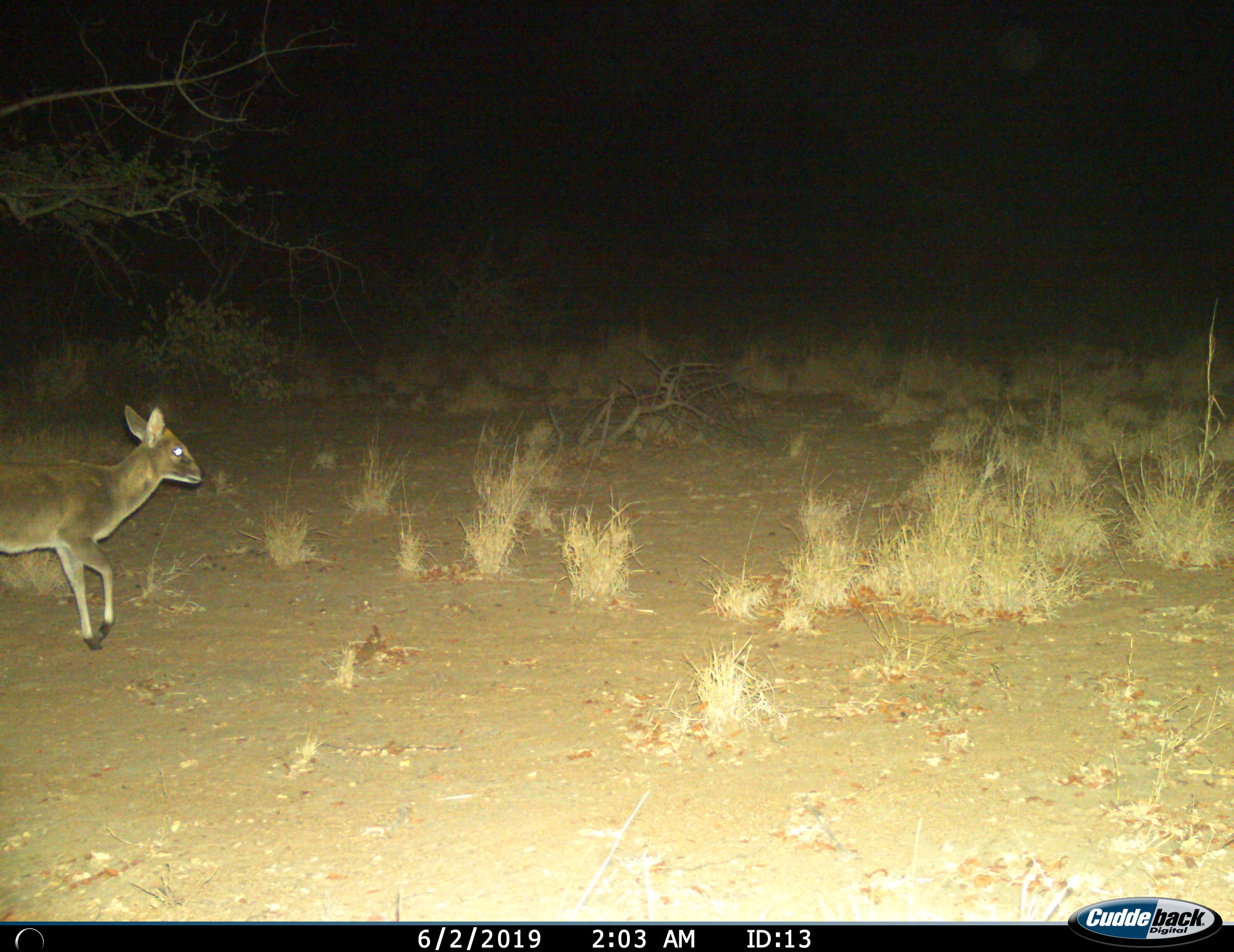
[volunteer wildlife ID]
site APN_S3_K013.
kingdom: Animalia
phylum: Chordata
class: Mammalia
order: Artiodactyla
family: Bovidae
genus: Sylvicapra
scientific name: Sylvicapra grimmia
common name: common duiker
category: duikercommongrey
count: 1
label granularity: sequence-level